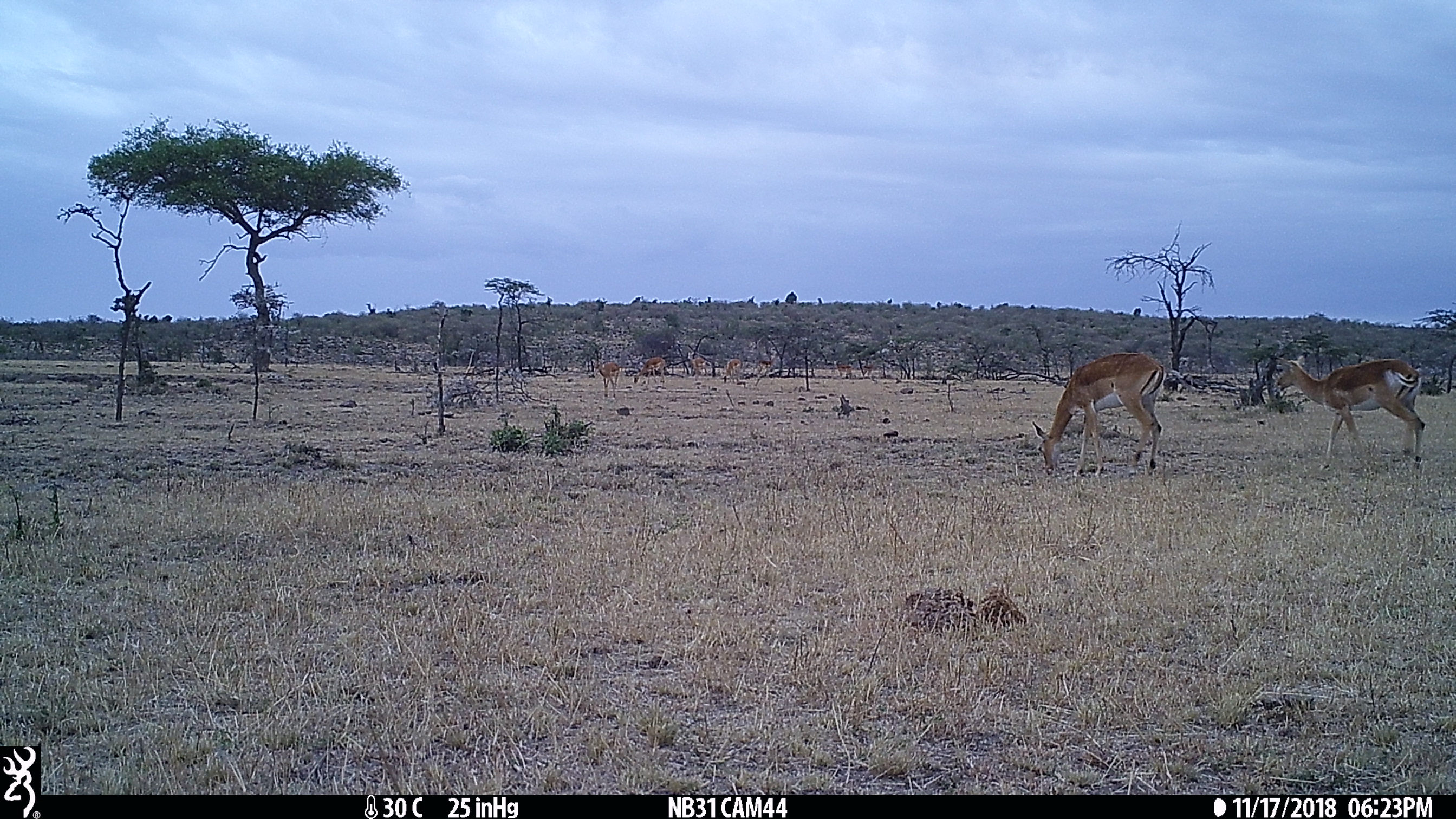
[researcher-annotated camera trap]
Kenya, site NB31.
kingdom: Animalia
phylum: Chordata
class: Mammalia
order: Artiodactyla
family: Bovidae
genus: Aepyceros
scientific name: Aepyceros melampus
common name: impala